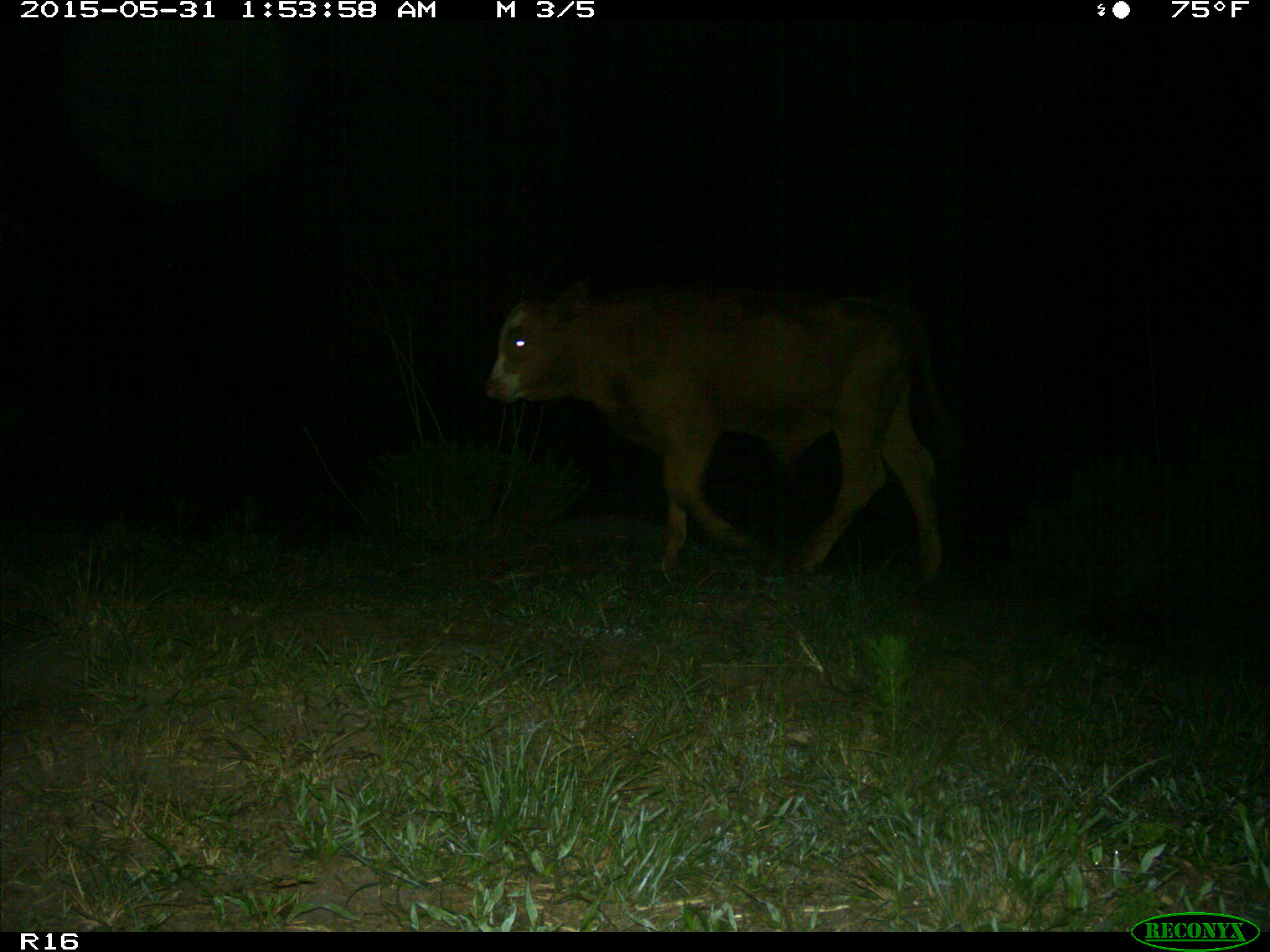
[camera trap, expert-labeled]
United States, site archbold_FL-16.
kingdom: Animalia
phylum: Chordata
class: Mammalia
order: Artiodactyla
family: Bovidae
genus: Bos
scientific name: Bos taurus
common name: domestic cow